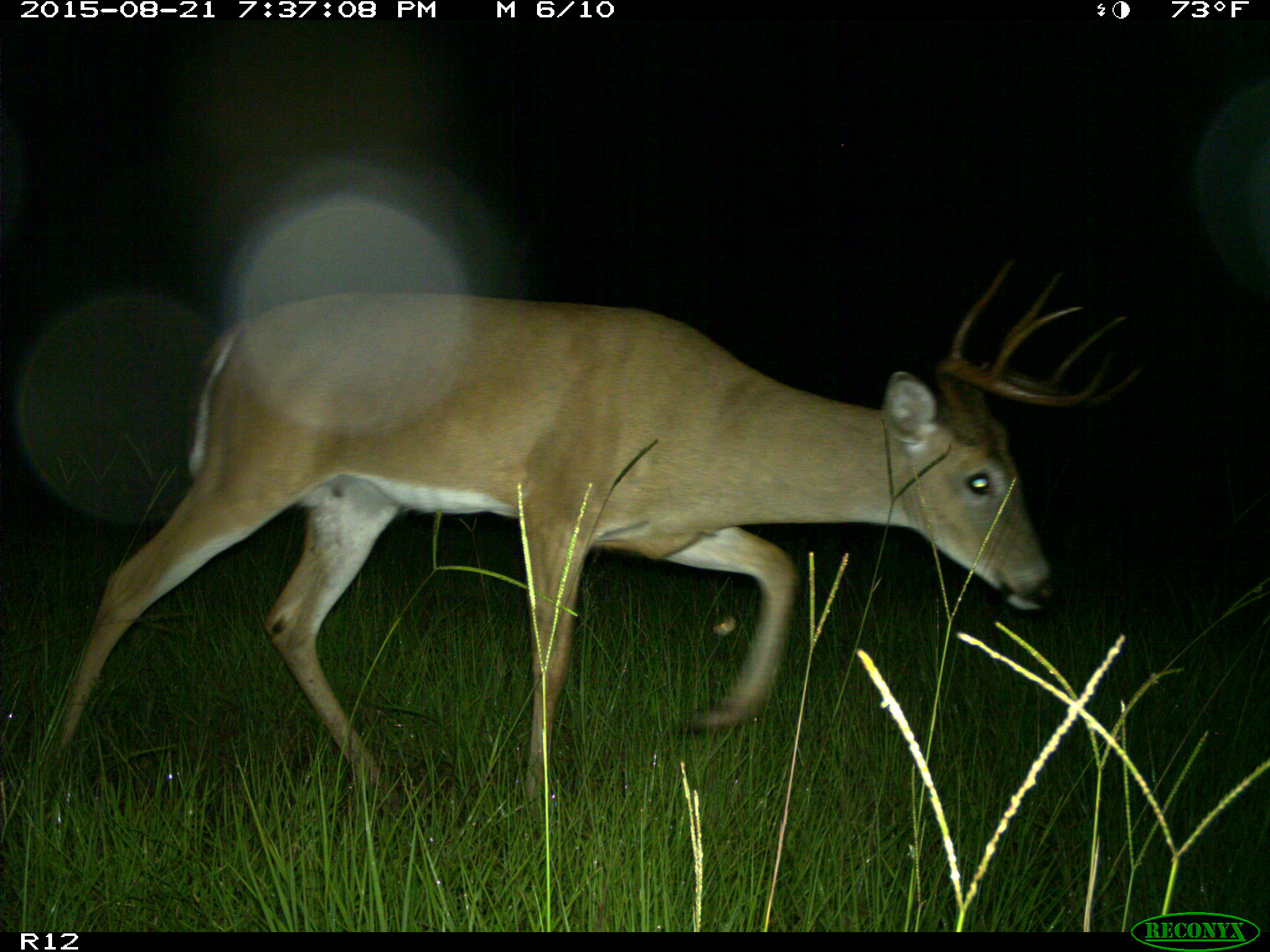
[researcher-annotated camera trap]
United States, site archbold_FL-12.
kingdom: Animalia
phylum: Chordata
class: Mammalia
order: Artiodactyla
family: Cervidae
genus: Odocoileus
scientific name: Odocoileus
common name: deer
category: unidentified deer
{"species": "unidentified deer (deer) (Odocoileus)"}